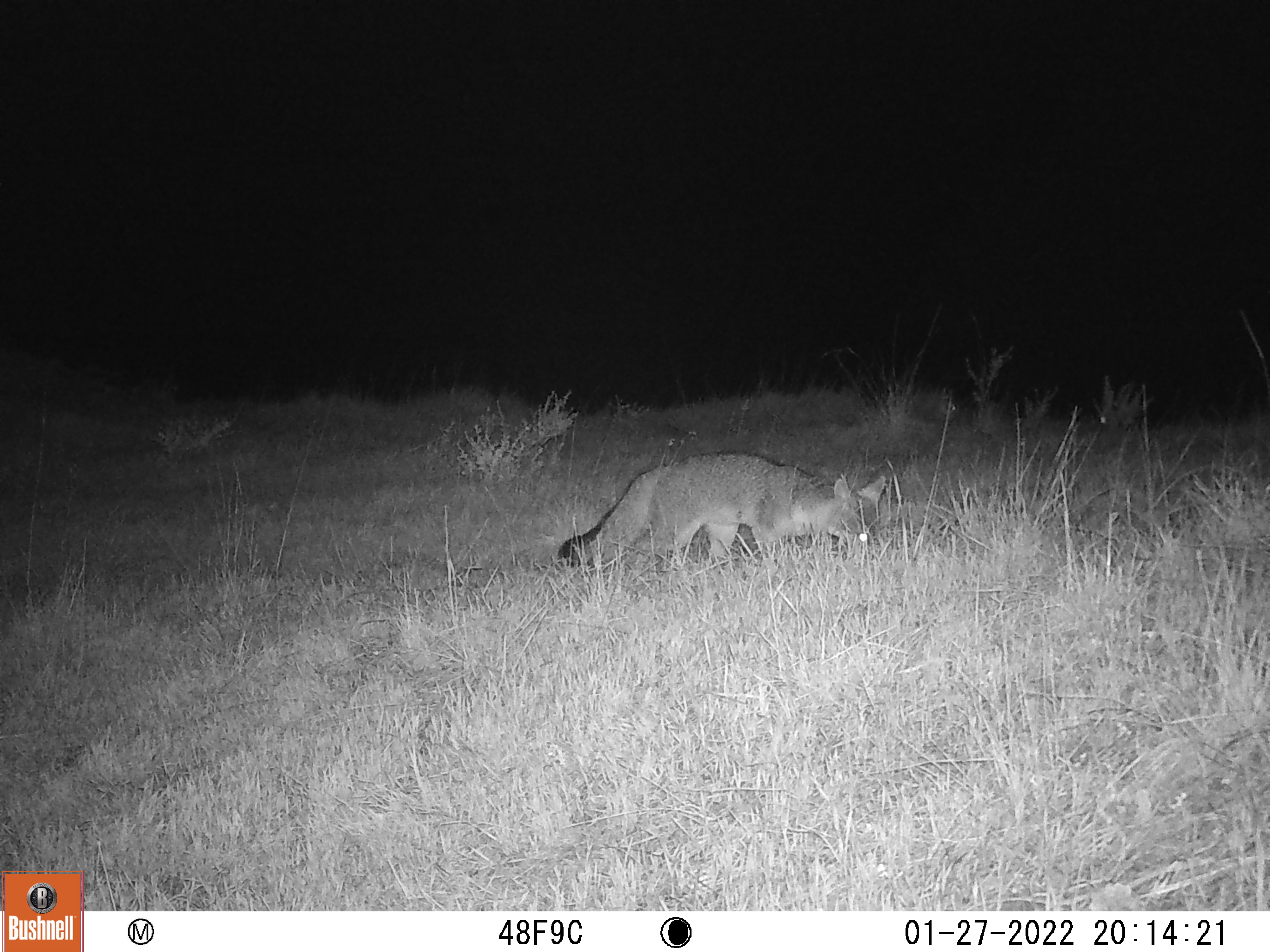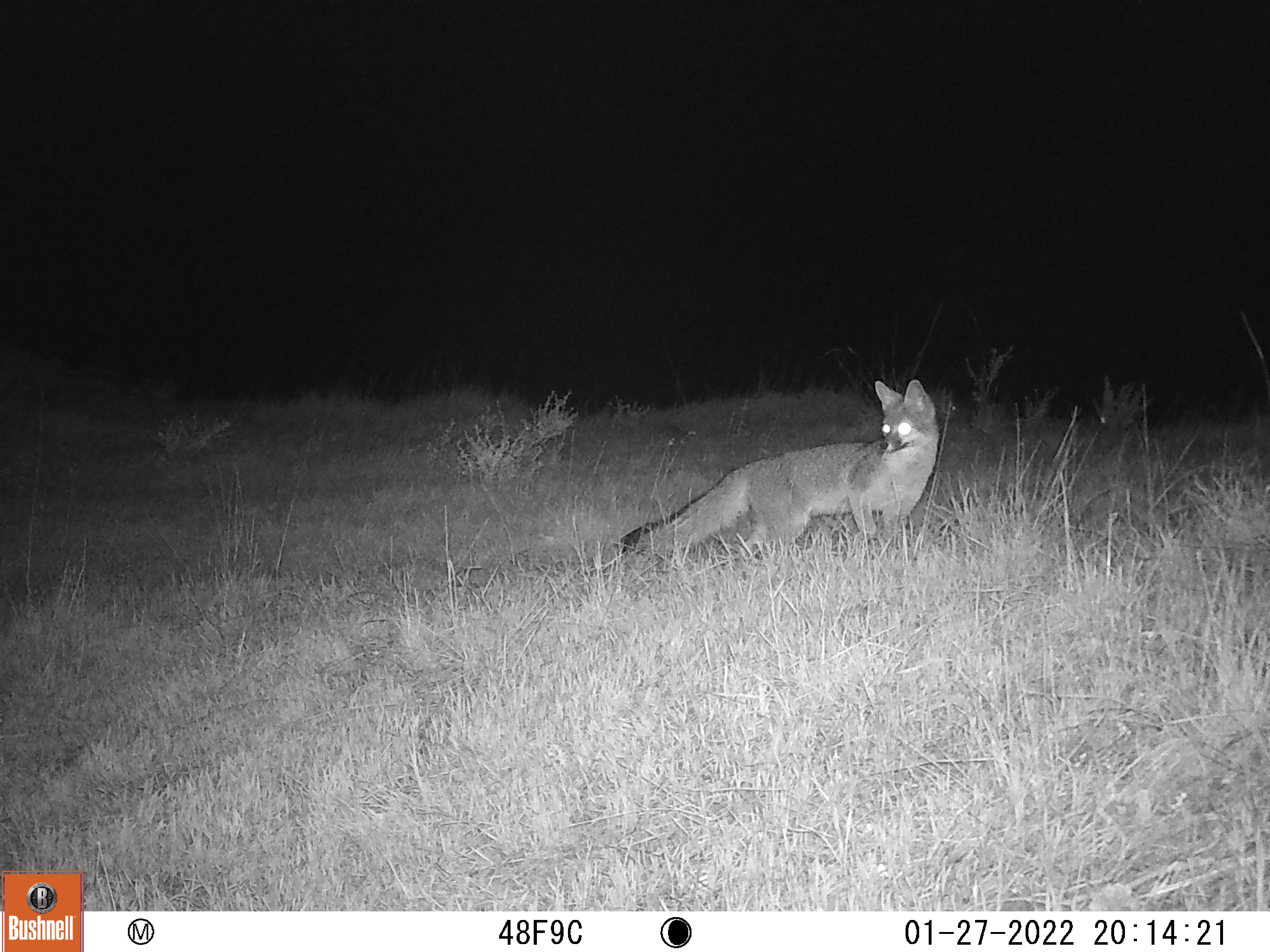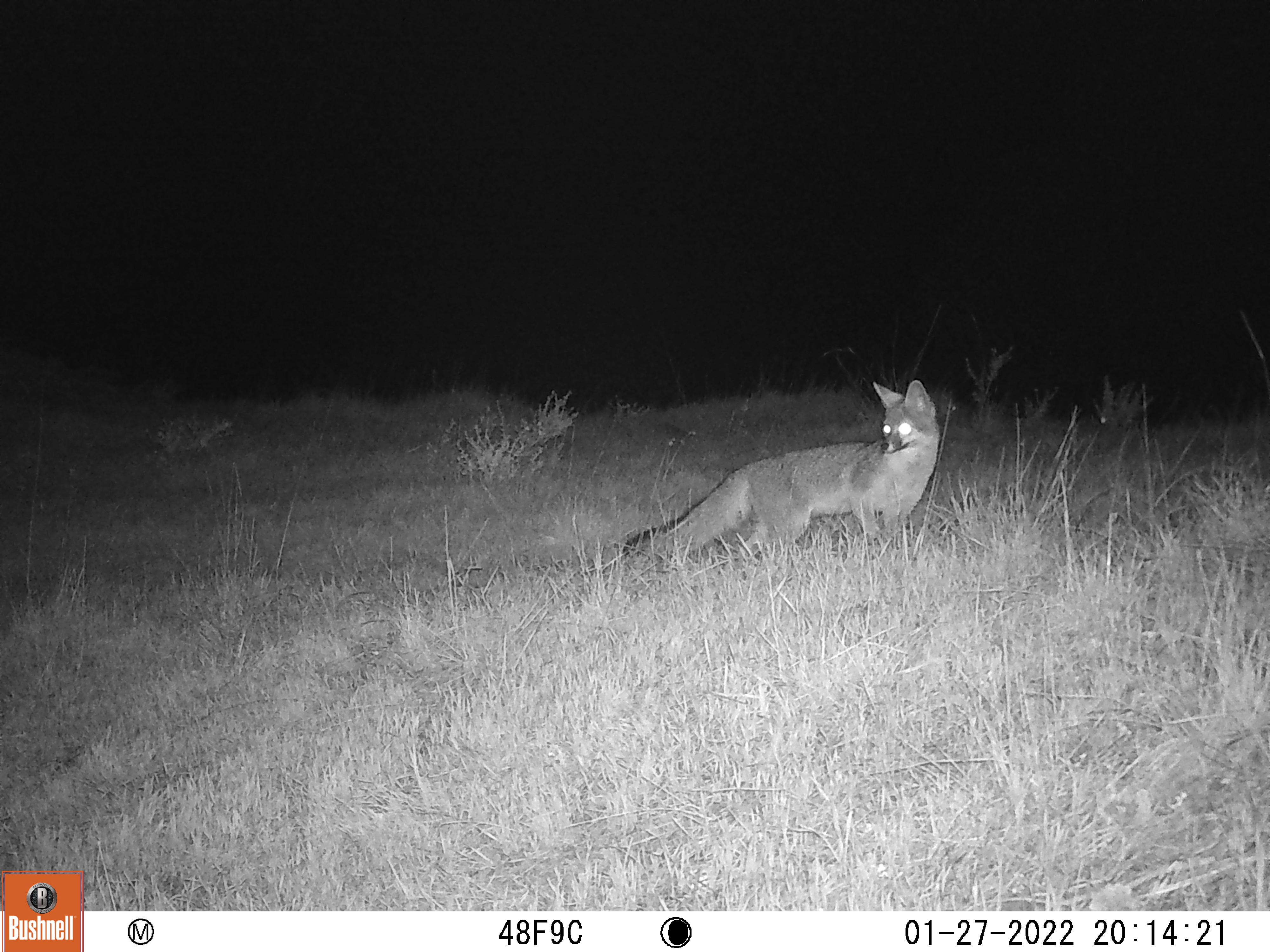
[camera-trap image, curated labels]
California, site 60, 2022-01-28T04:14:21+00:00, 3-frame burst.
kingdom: Animalia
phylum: Chordata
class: Mammalia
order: Carnivora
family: Canidae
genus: Urocyon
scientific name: Urocyon cinereoargenteus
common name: gray fox